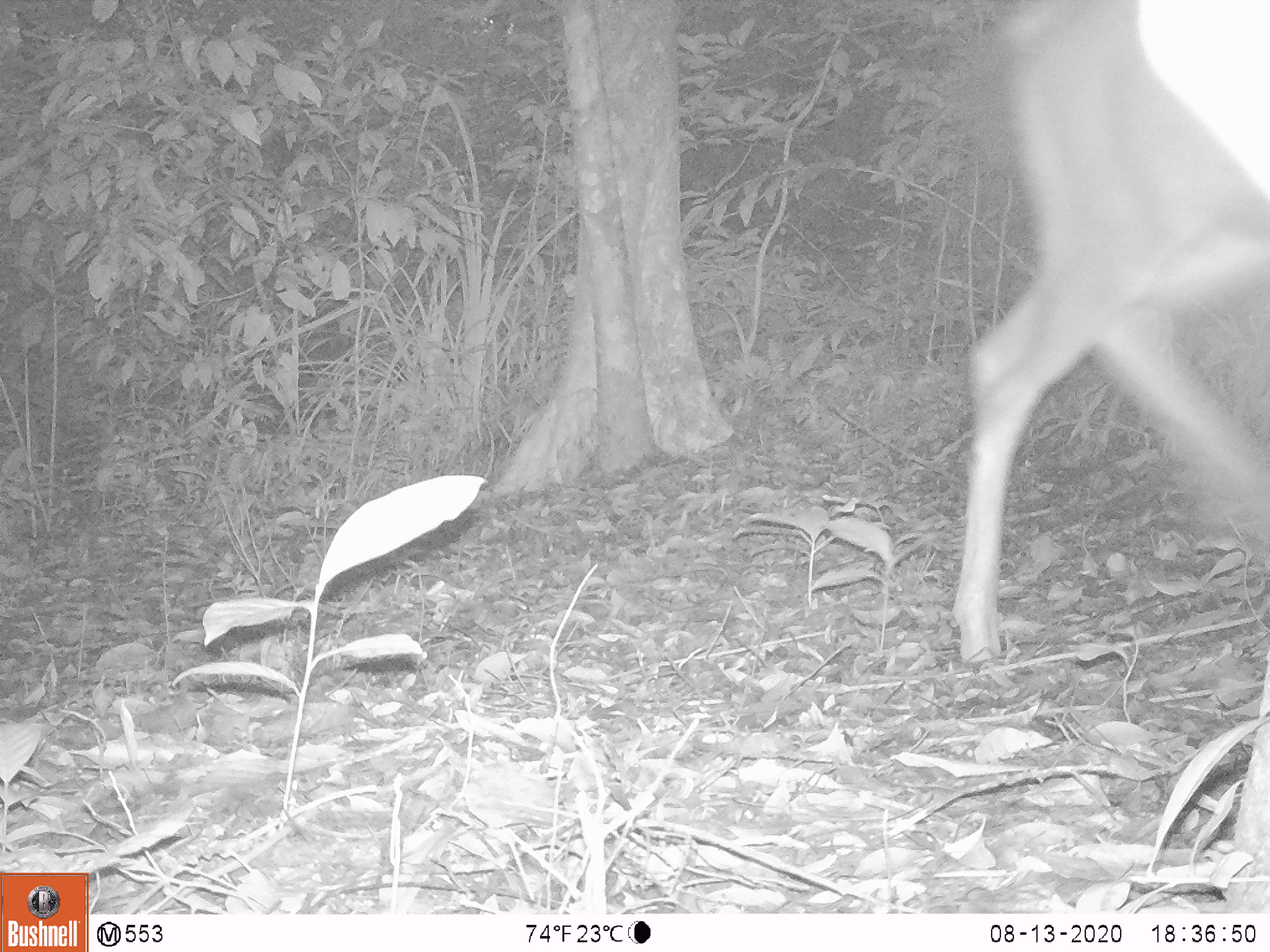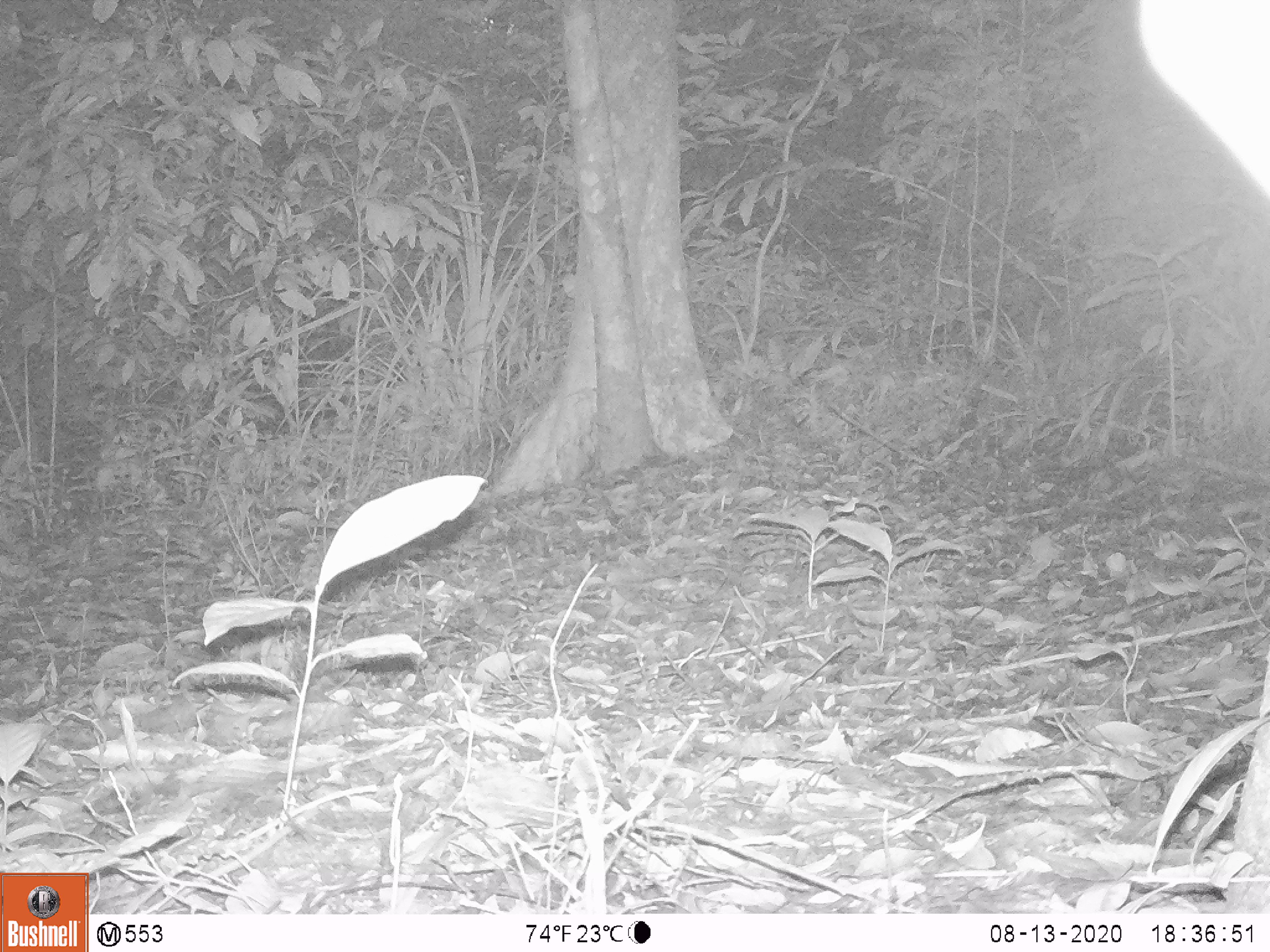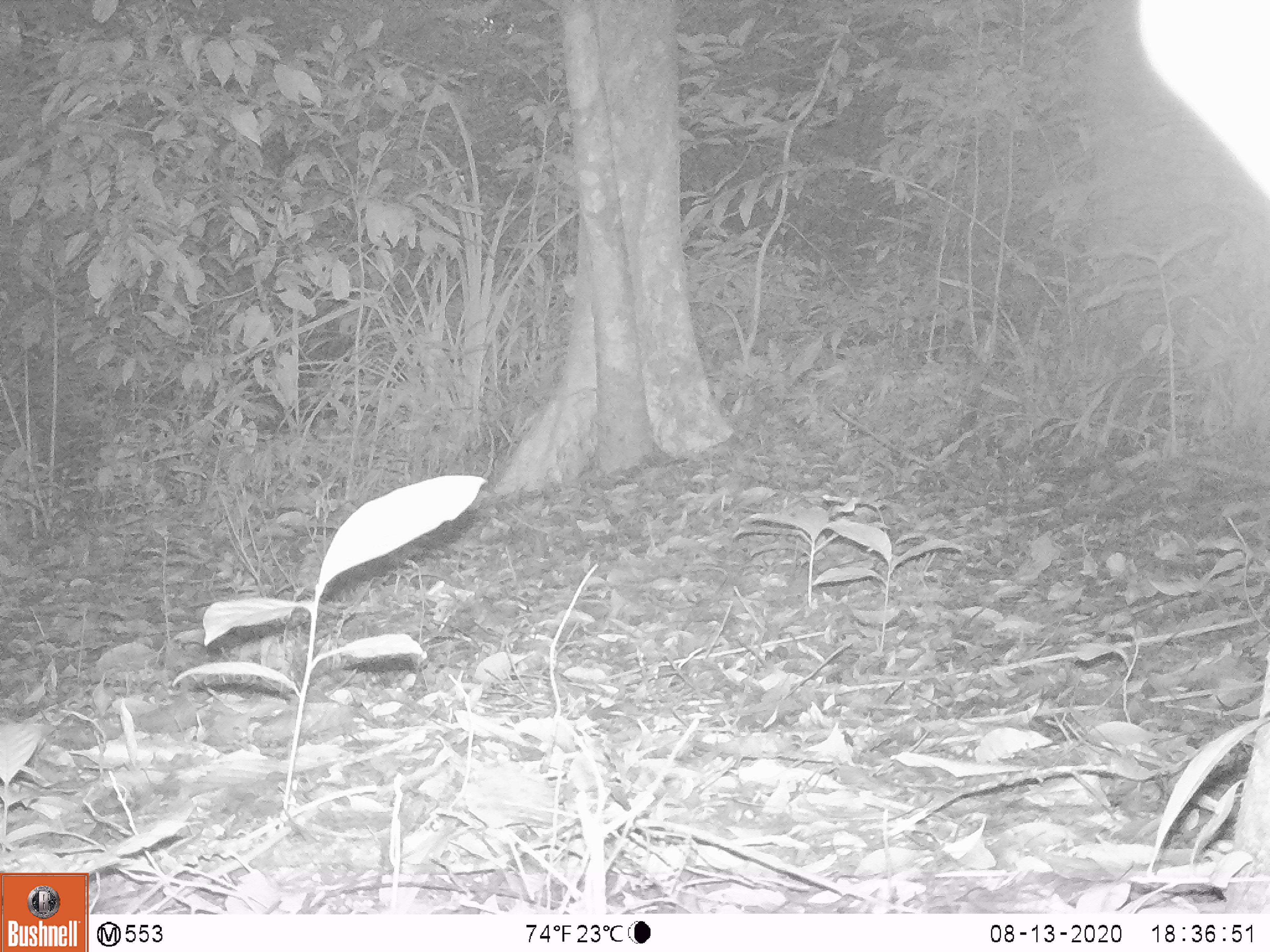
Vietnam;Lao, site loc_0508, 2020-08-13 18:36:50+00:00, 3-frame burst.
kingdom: Animalia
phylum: Chordata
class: Mammalia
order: Artiodactyla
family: Cervidae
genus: Rusa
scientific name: Rusa unicolor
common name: sambar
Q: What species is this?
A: Sambar (Rusa unicolor).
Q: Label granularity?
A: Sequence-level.